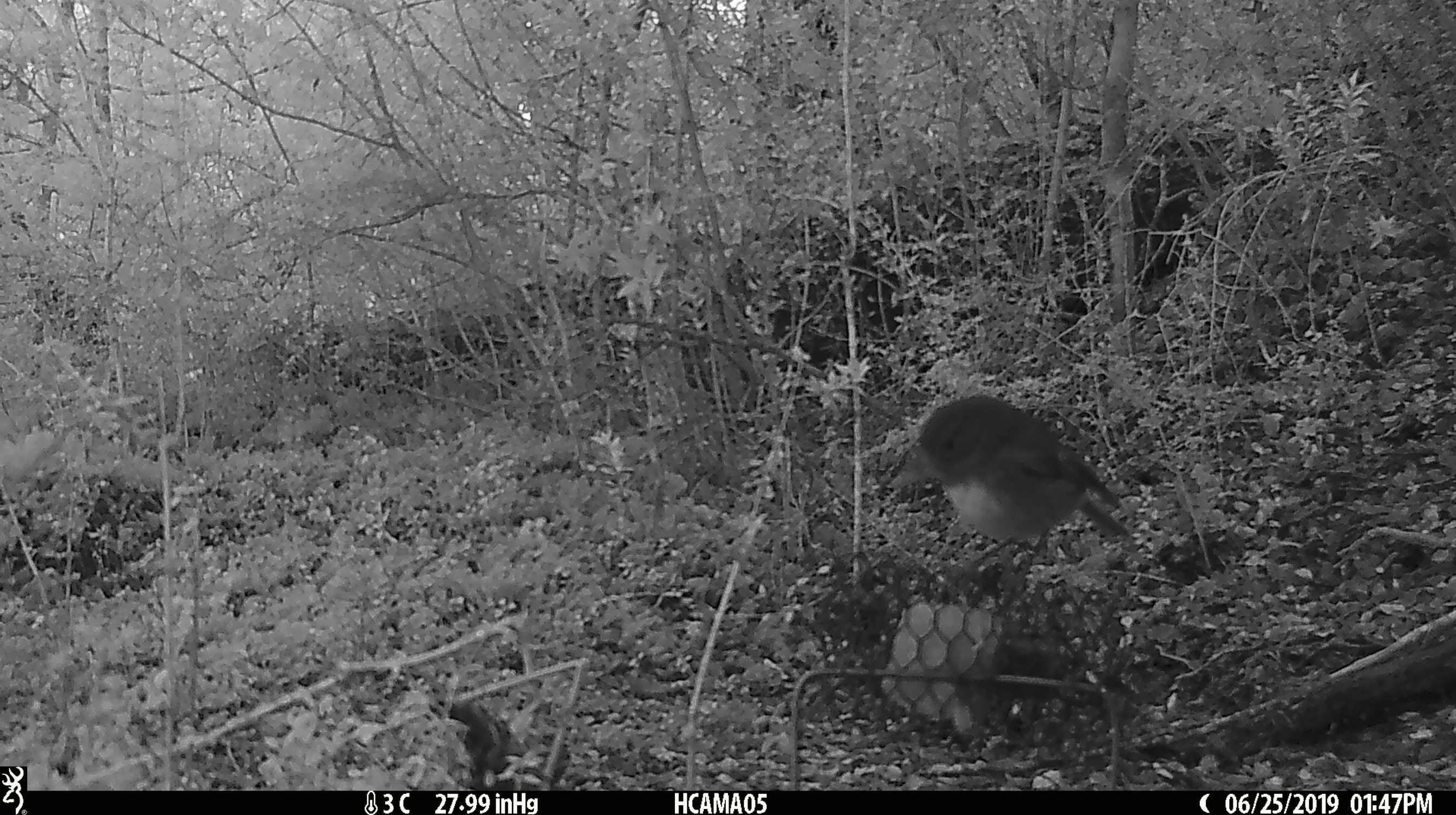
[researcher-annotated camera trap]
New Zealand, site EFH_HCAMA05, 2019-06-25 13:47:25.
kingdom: Animalia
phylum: Chordata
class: Aves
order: Passeriformes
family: Petroicidae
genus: Petroica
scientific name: Petroica australis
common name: new zealand robin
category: robin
Robin (new zealand robin) (Petroica australis).